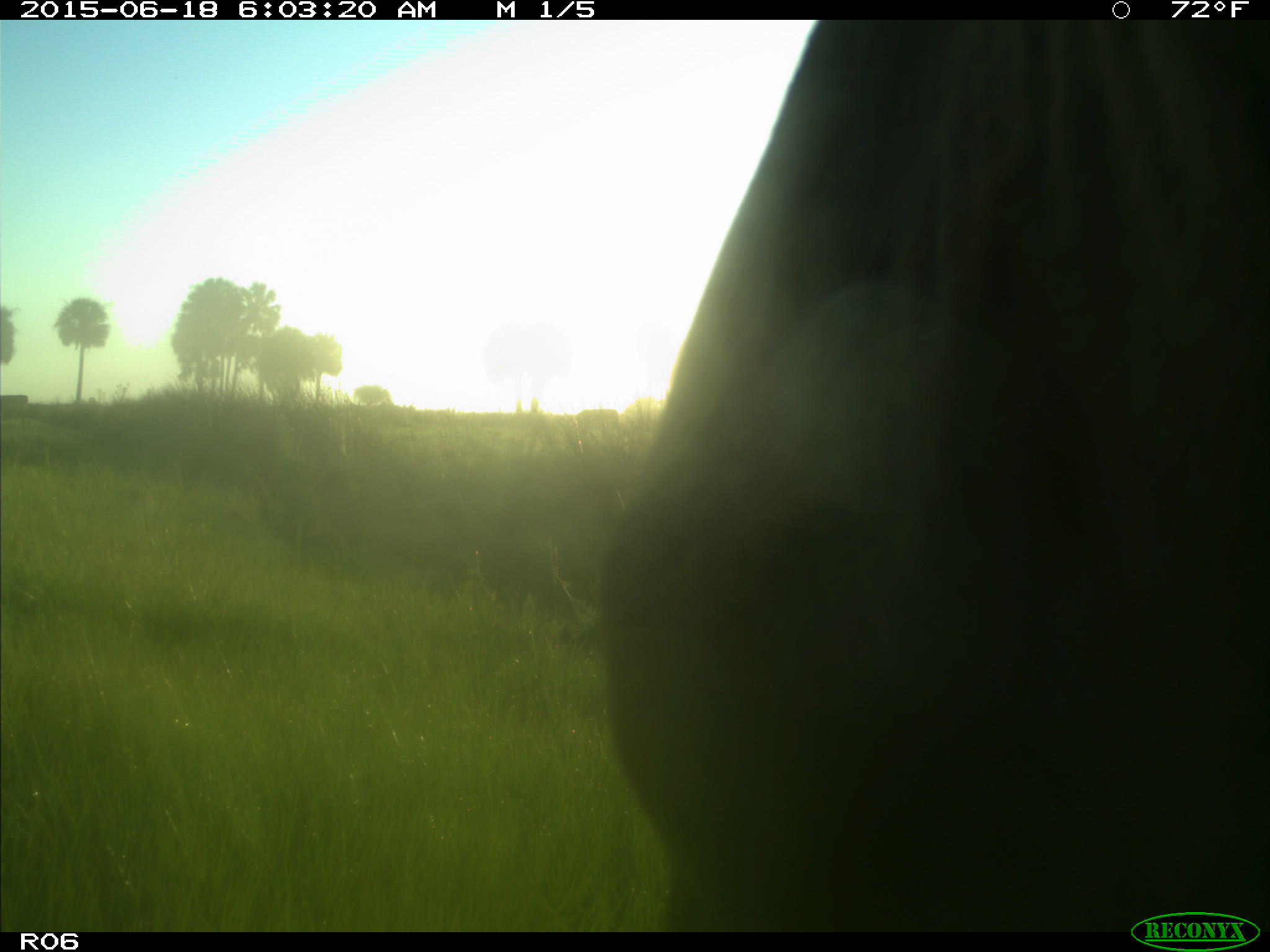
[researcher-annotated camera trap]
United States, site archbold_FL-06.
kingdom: Animalia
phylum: Chordata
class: Mammalia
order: Artiodactyla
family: Bovidae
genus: Bos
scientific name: Bos taurus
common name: domestic cow